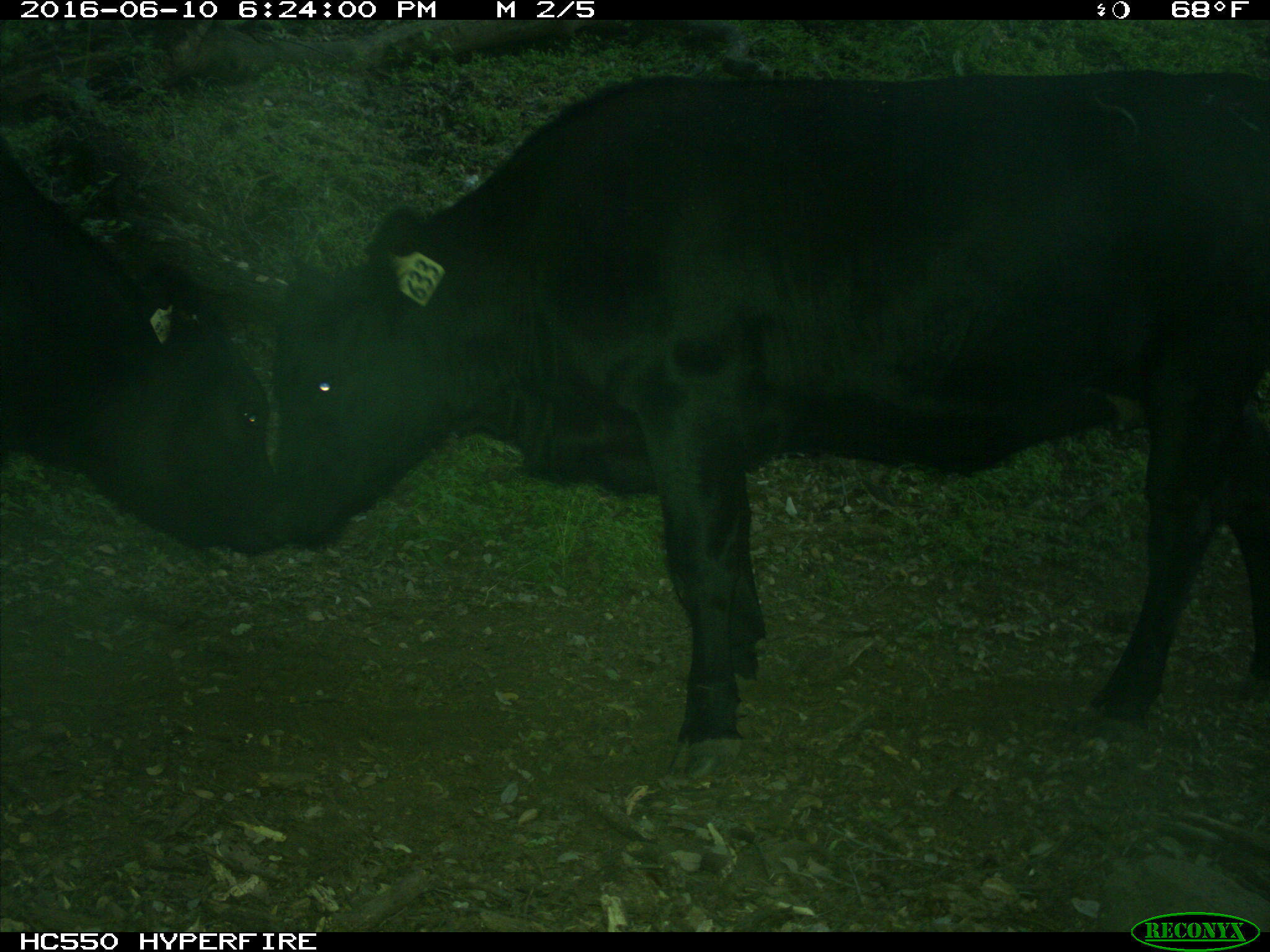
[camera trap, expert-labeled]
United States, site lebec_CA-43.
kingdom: Animalia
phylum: Chordata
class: Mammalia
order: Artiodactyla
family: Bovidae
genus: Bos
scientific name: Bos taurus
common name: domestic cow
Bos taurus (domestic cow).